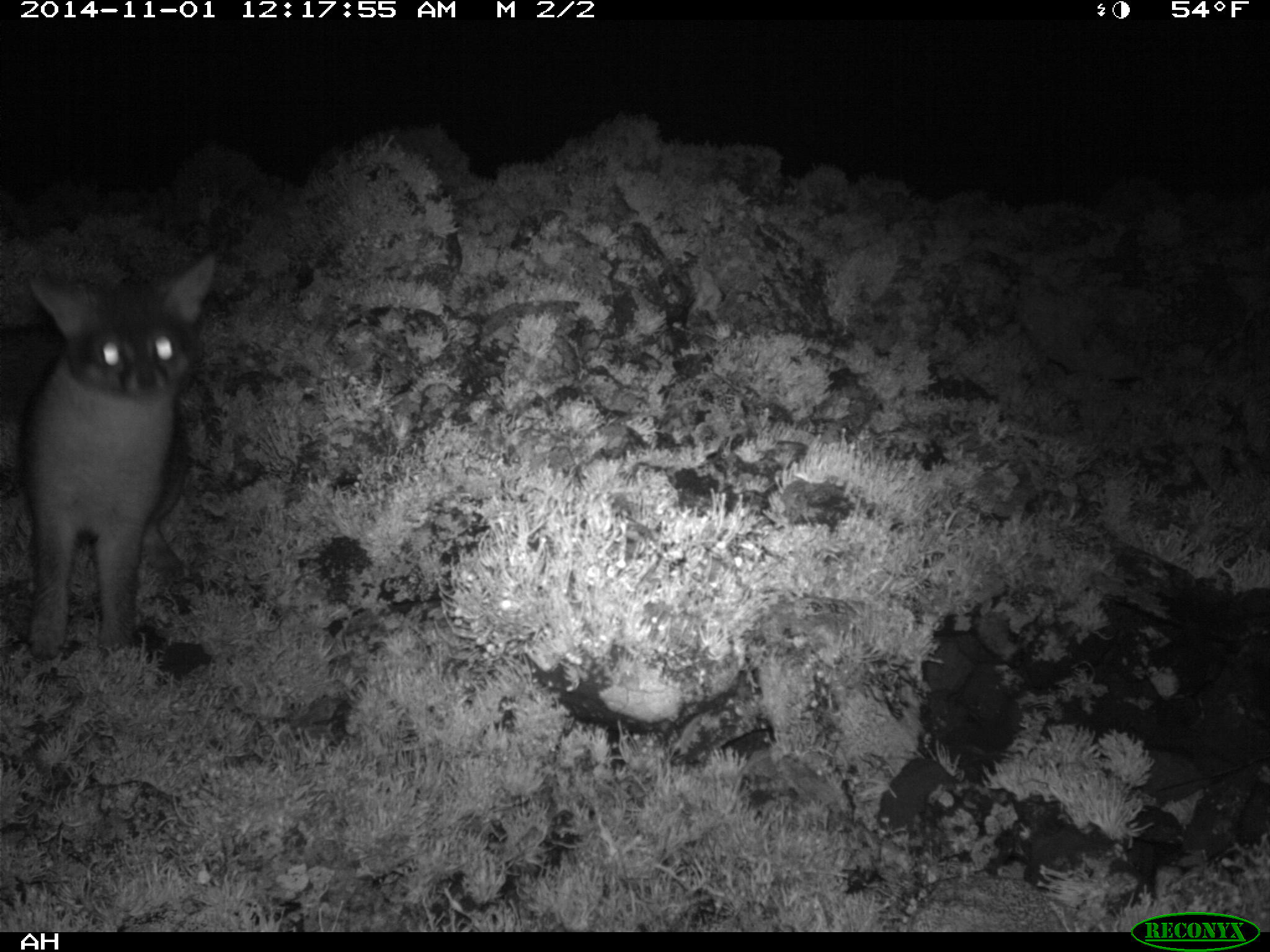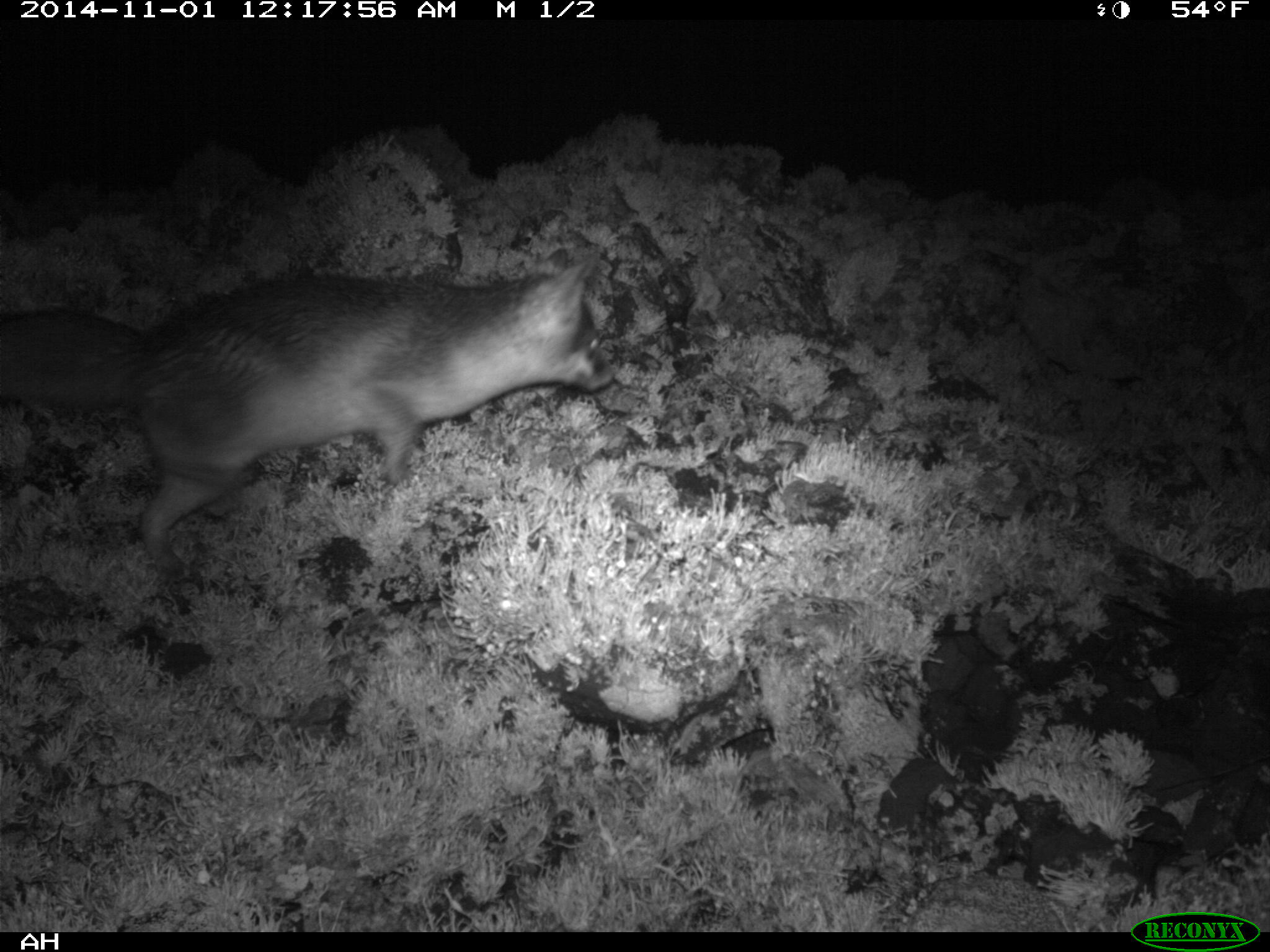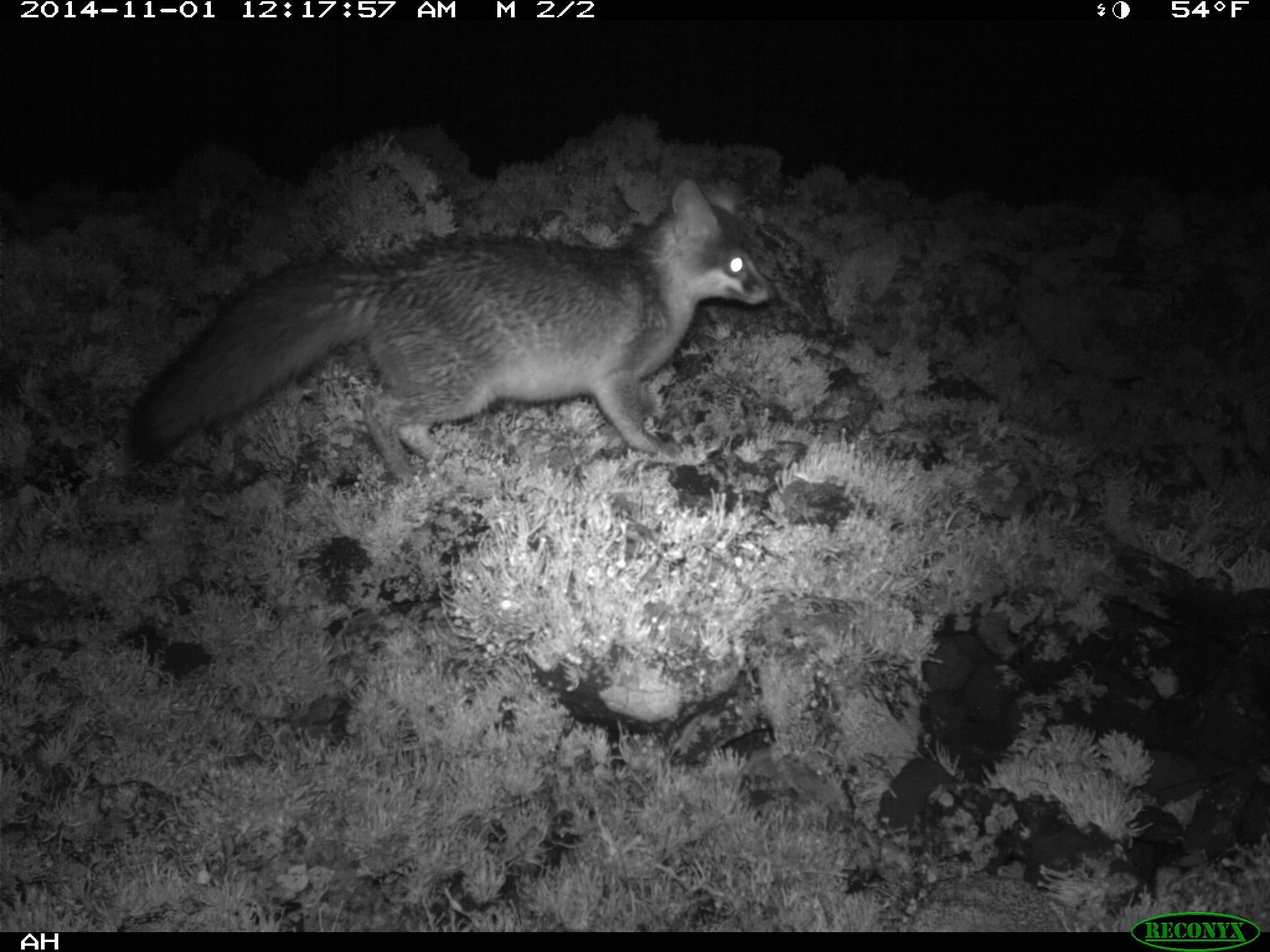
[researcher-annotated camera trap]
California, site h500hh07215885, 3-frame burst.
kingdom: Animalia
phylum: Chordata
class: Mammalia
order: Carnivora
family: Canidae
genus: Urocyon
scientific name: Urocyon littoralis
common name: island fox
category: fox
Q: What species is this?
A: Fox (island fox) (Urocyon littoralis).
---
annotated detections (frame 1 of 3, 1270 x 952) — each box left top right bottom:
fox: 0 249 218 659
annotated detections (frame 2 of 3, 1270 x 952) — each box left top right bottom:
fox: 0 248 615 581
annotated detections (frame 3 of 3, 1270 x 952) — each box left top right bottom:
fox: 123 172 775 487